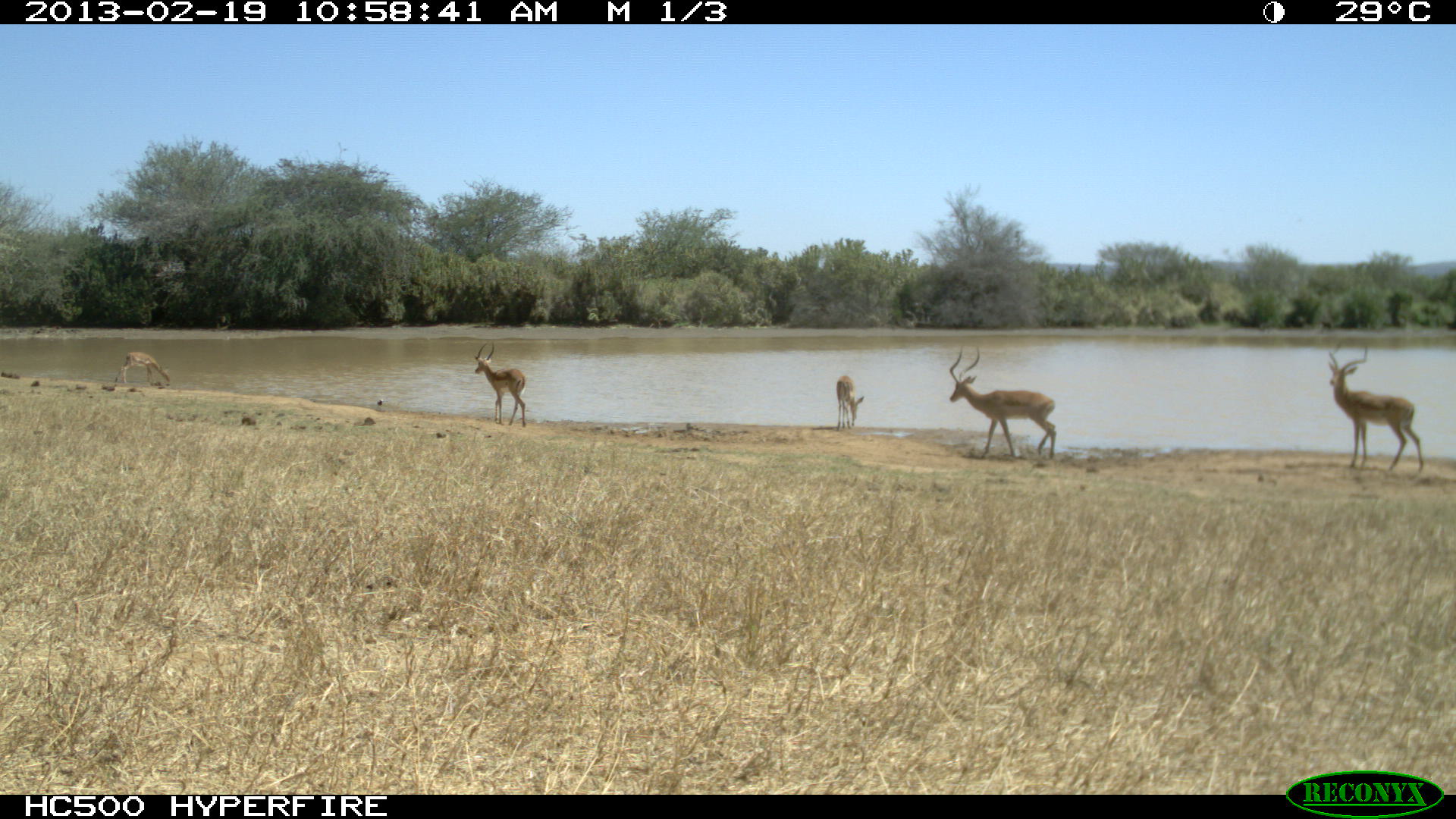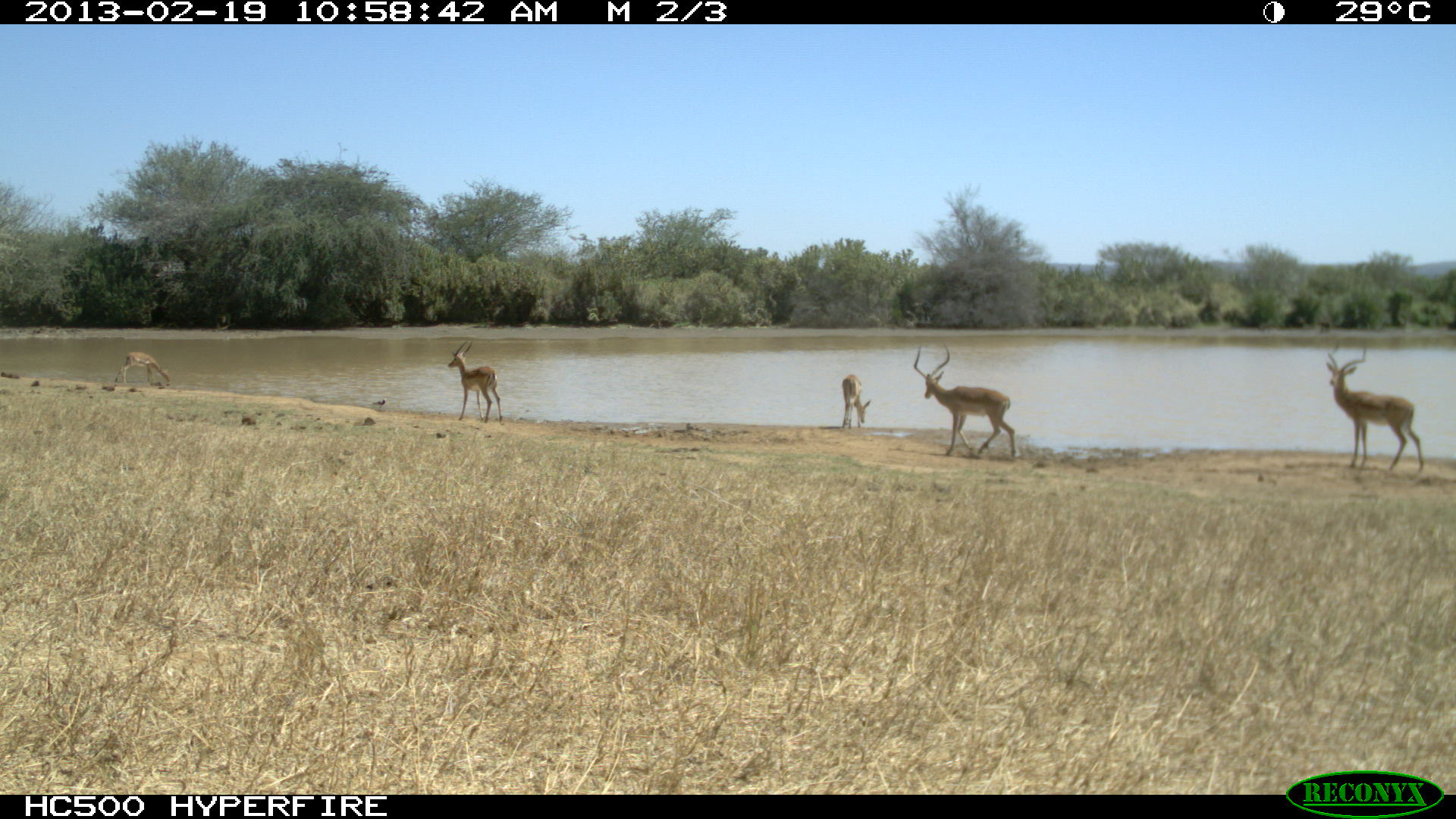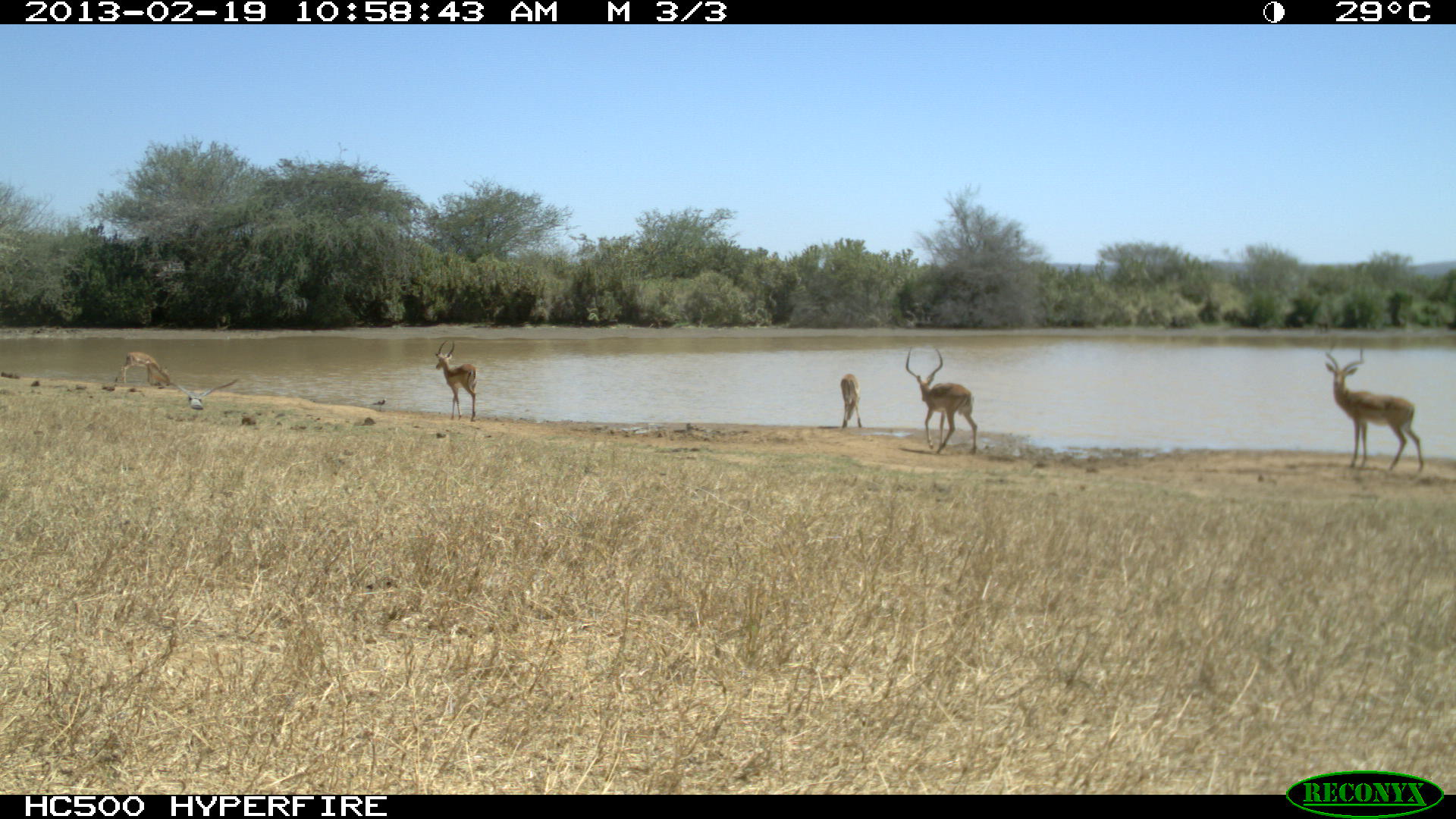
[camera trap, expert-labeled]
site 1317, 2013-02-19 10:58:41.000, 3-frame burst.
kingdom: Animalia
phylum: Chordata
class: Mammalia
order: Artiodactyla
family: Bovidae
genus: Aepyceros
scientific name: Aepyceros melampus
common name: impala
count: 5